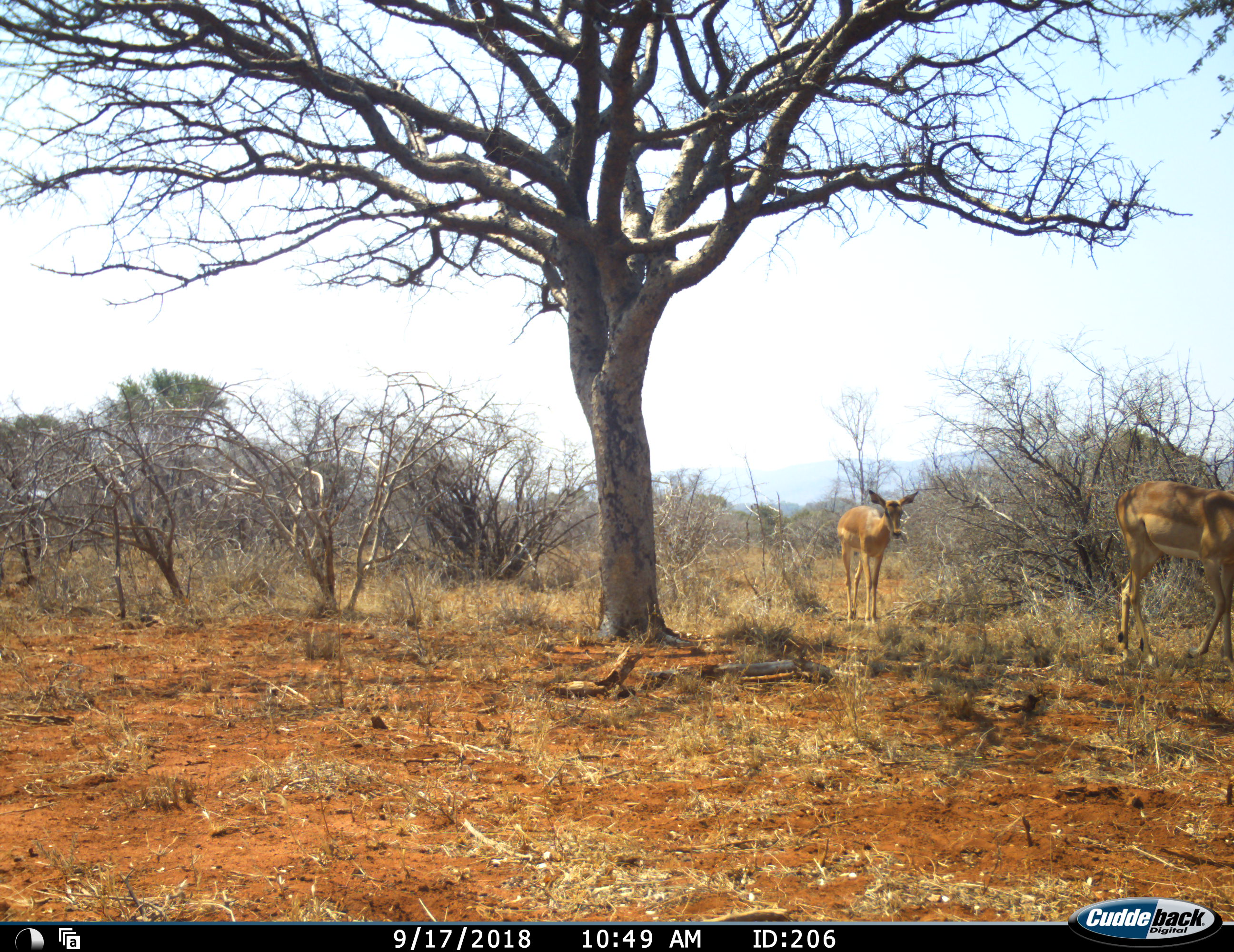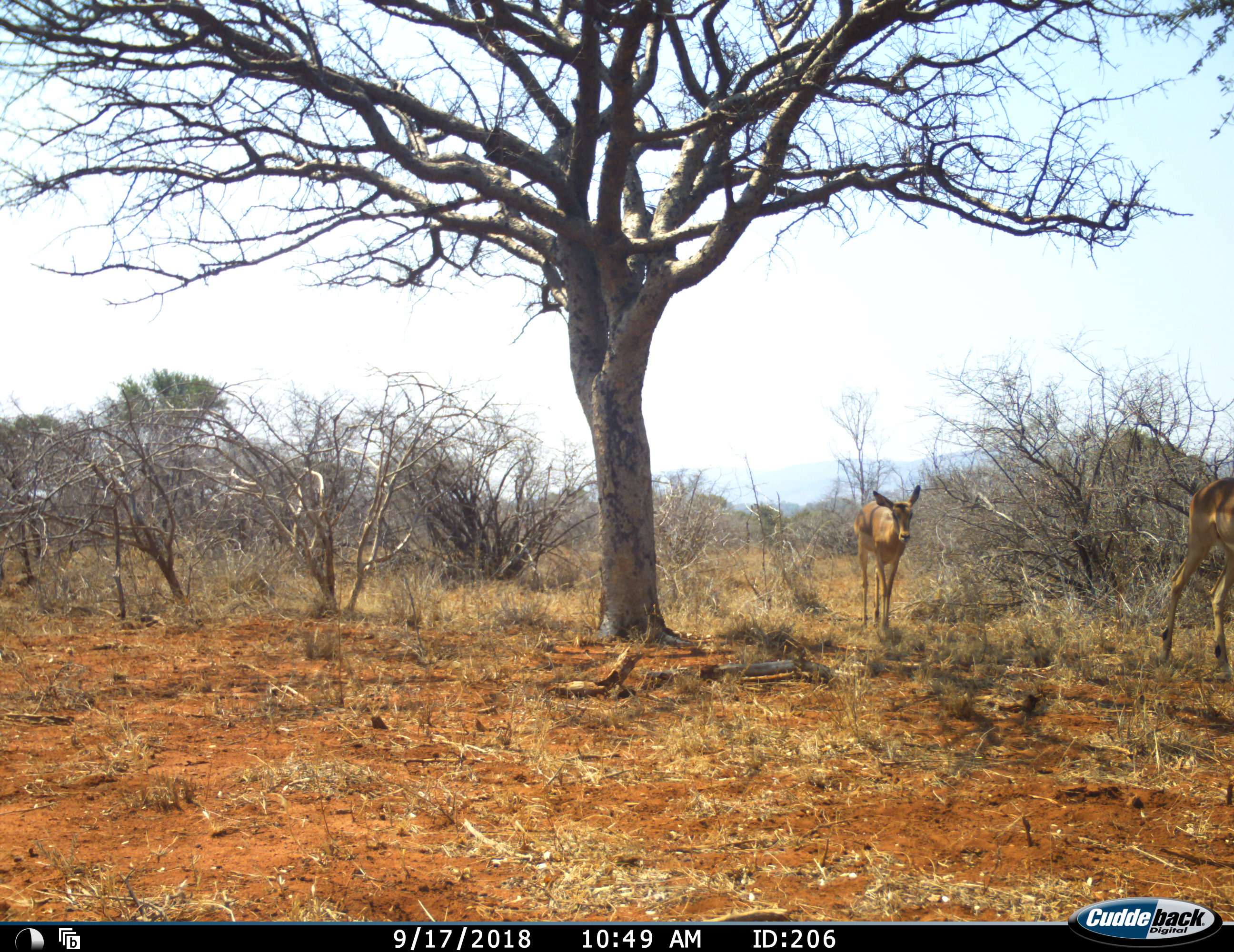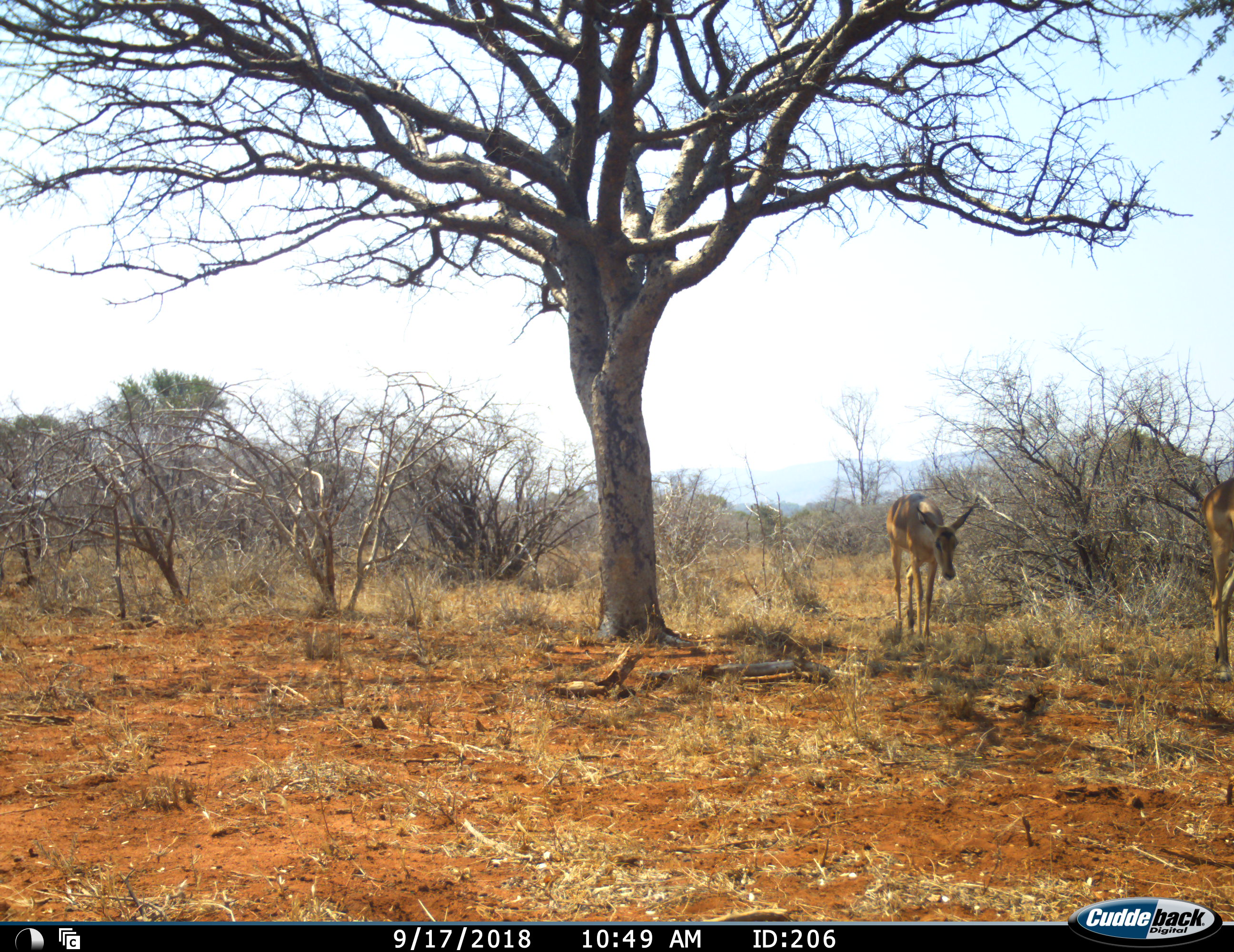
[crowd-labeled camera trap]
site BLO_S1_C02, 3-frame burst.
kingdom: Animalia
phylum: Chordata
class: Mammalia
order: Artiodactyla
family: Bovidae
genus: Aepyceros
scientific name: Aepyceros melampus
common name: impala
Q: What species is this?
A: Impala (Aepyceros melampus).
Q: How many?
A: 2.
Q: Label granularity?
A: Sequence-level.